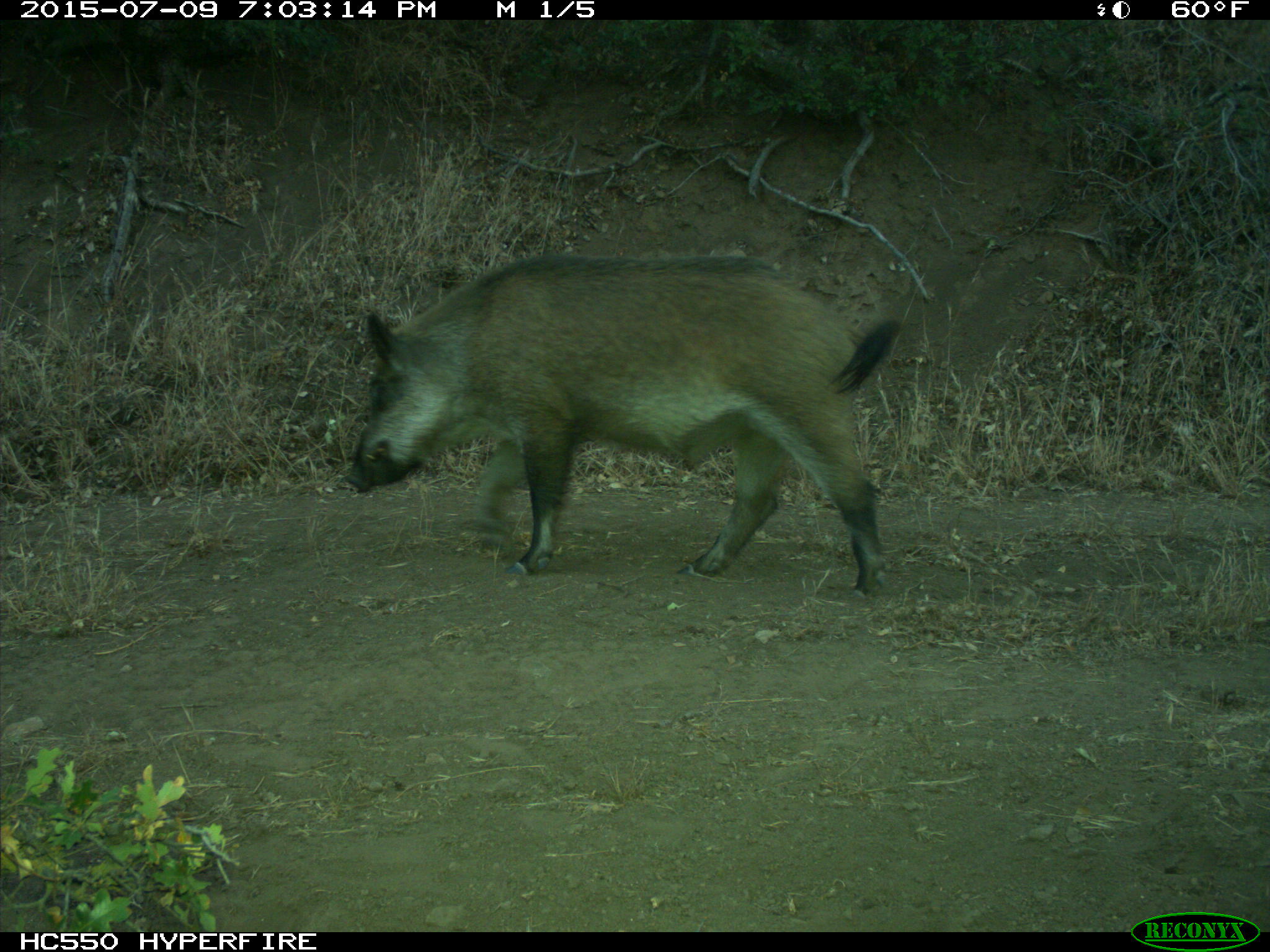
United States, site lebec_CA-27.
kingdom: Animalia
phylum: Chordata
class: Mammalia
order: Artiodactyla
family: Suidae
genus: Sus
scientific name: Sus scrofa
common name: wild boar